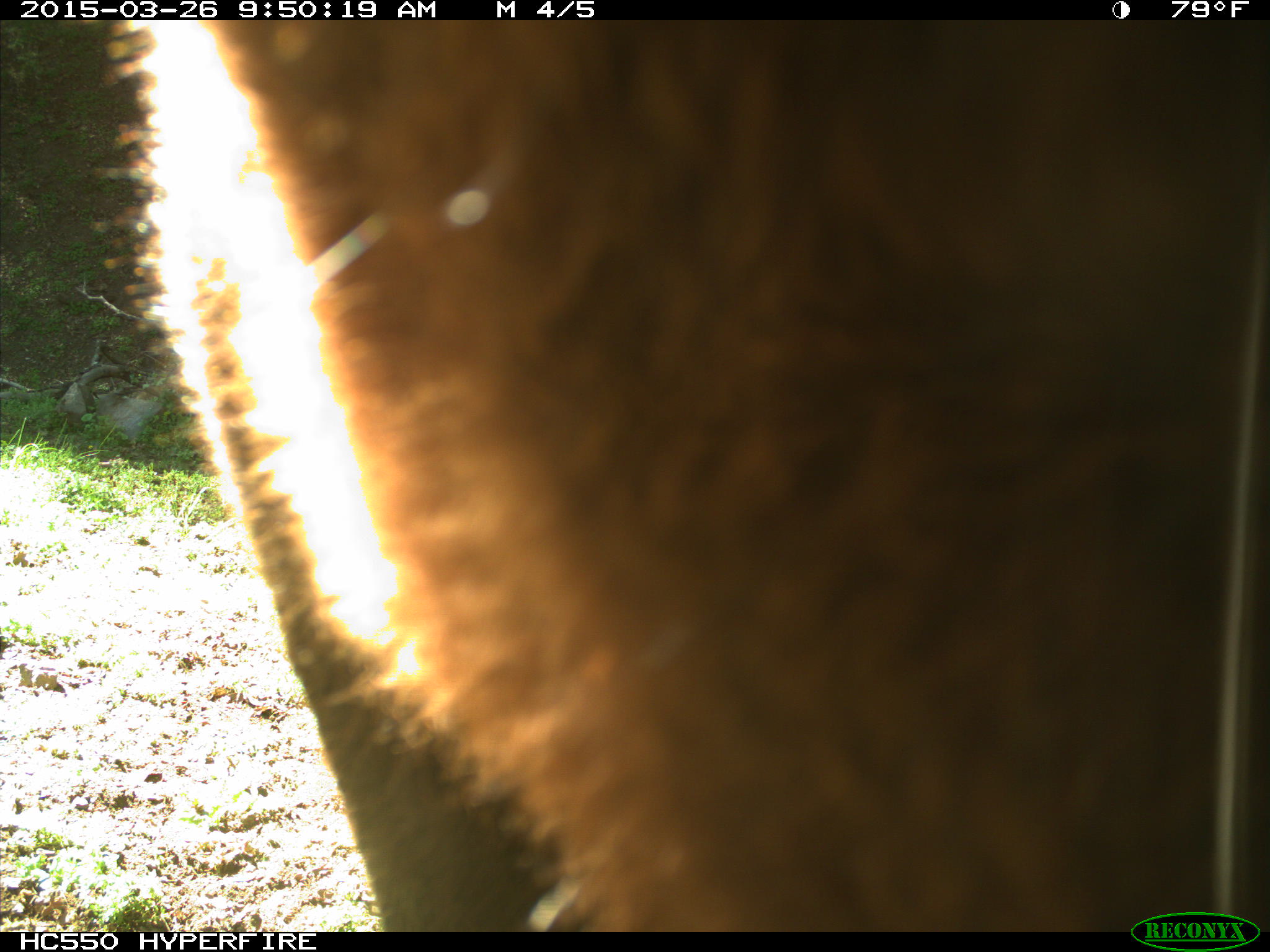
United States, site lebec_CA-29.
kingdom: Animalia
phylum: Chordata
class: Mammalia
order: Artiodactyla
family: Bovidae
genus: Bos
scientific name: Bos taurus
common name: domestic cow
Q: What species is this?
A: Bos taurus (domestic cow).